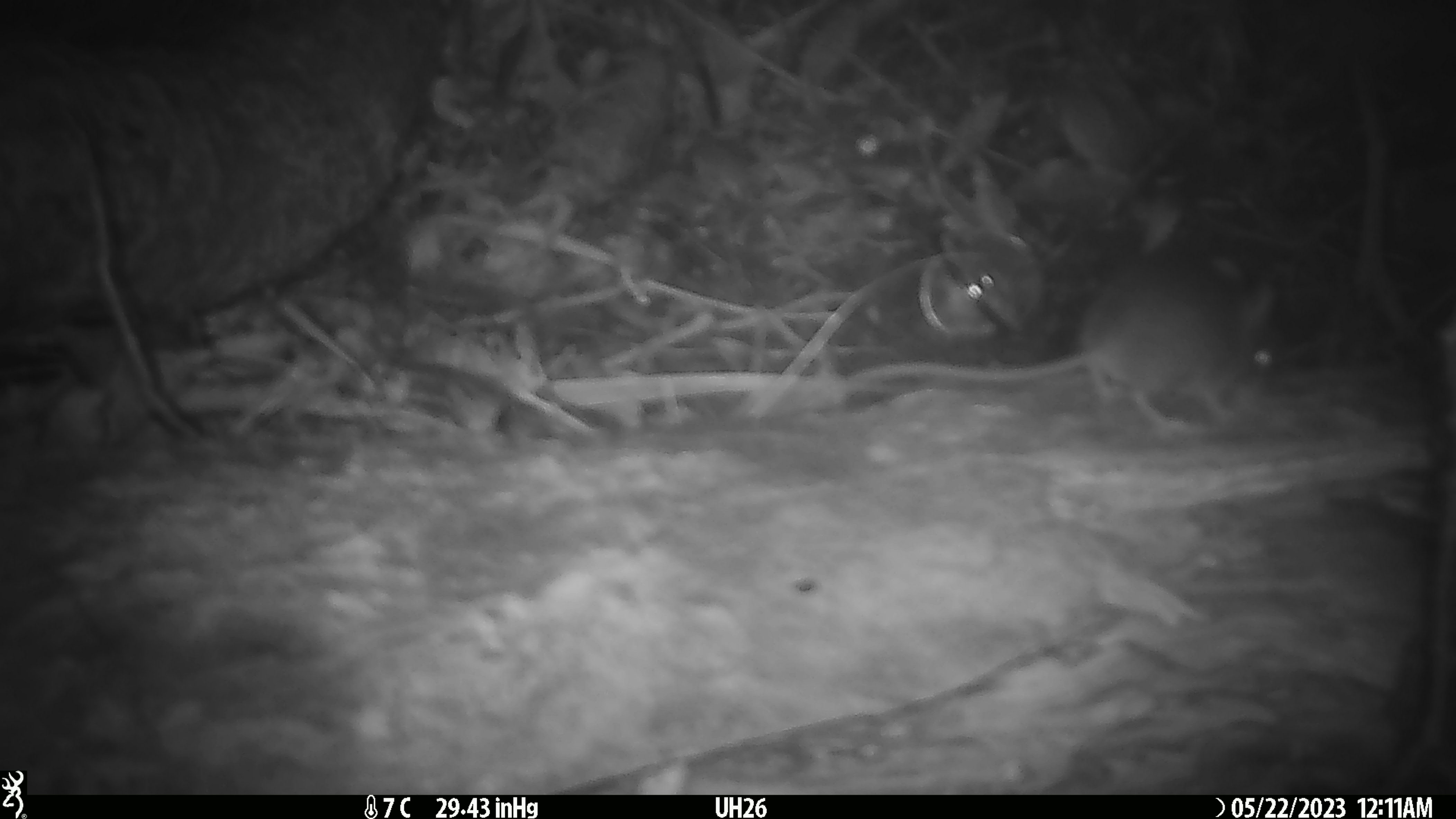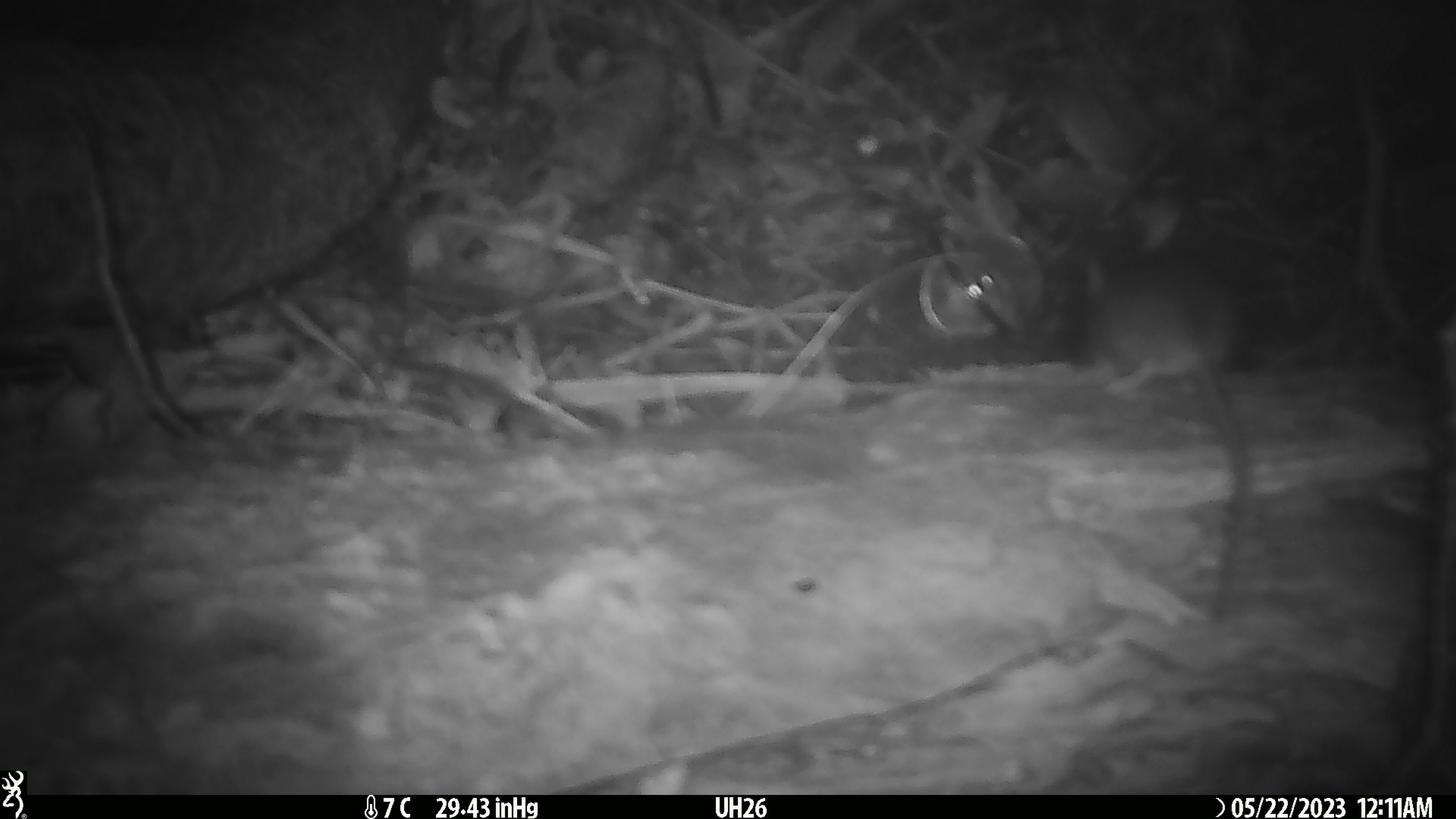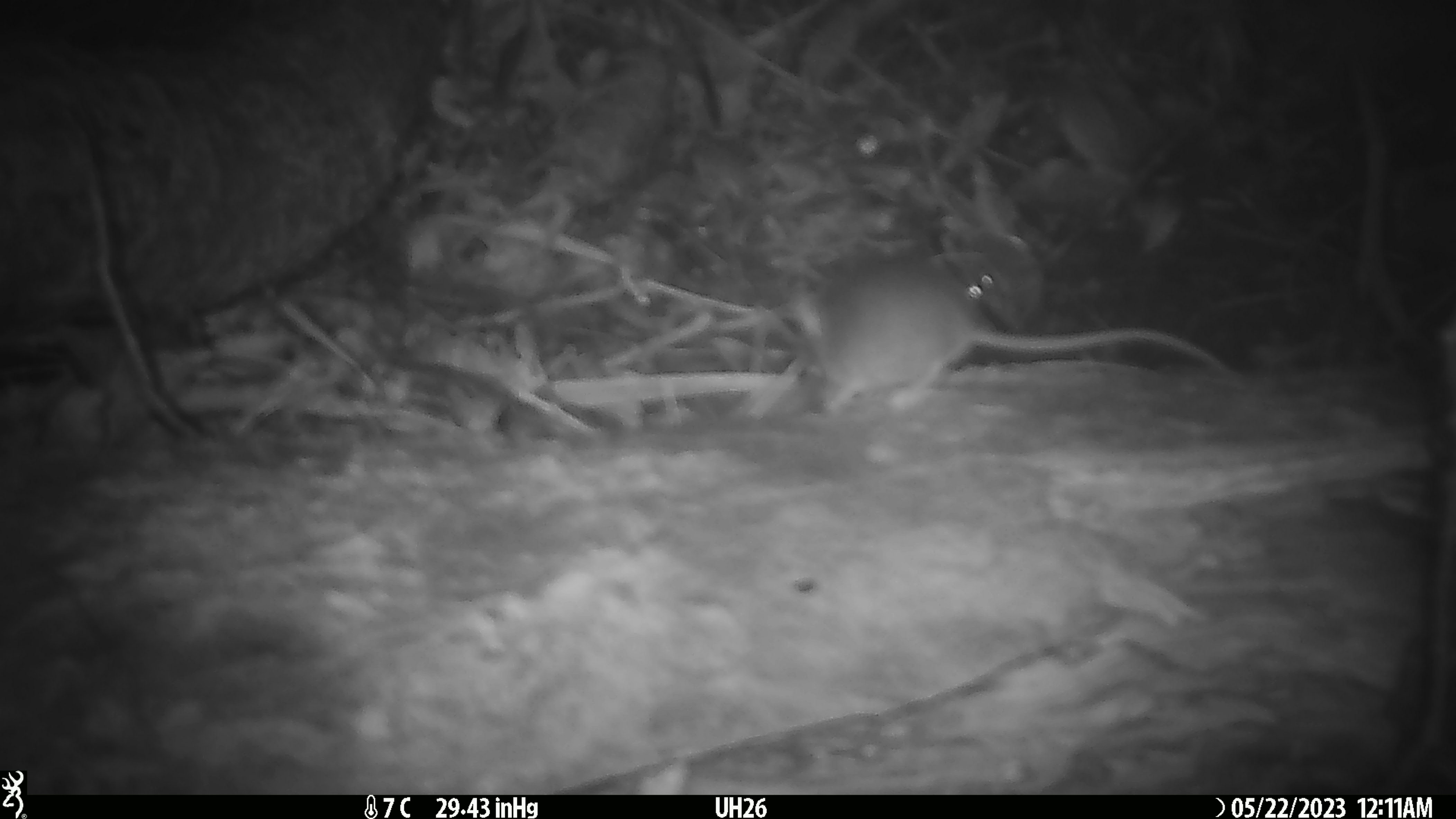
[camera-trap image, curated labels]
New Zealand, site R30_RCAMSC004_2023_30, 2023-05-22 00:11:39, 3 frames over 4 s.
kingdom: Animalia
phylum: Chordata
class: Mammalia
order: Rodentia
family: Muridae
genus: Mus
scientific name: Mus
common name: mouse